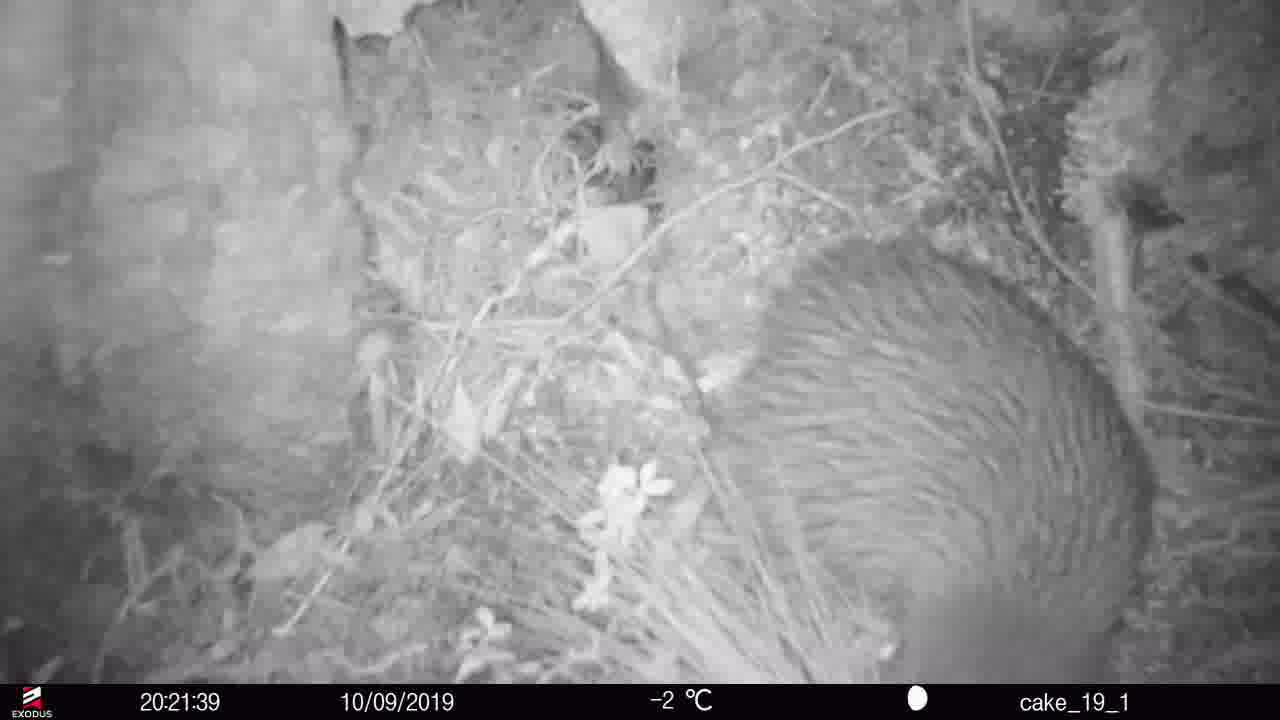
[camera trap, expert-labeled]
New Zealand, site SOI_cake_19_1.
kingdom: Animalia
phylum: Chordata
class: Aves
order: Apterygiformes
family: Apterygidae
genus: Apteryx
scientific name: Apteryx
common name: kiwi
Kiwi (Apteryx).